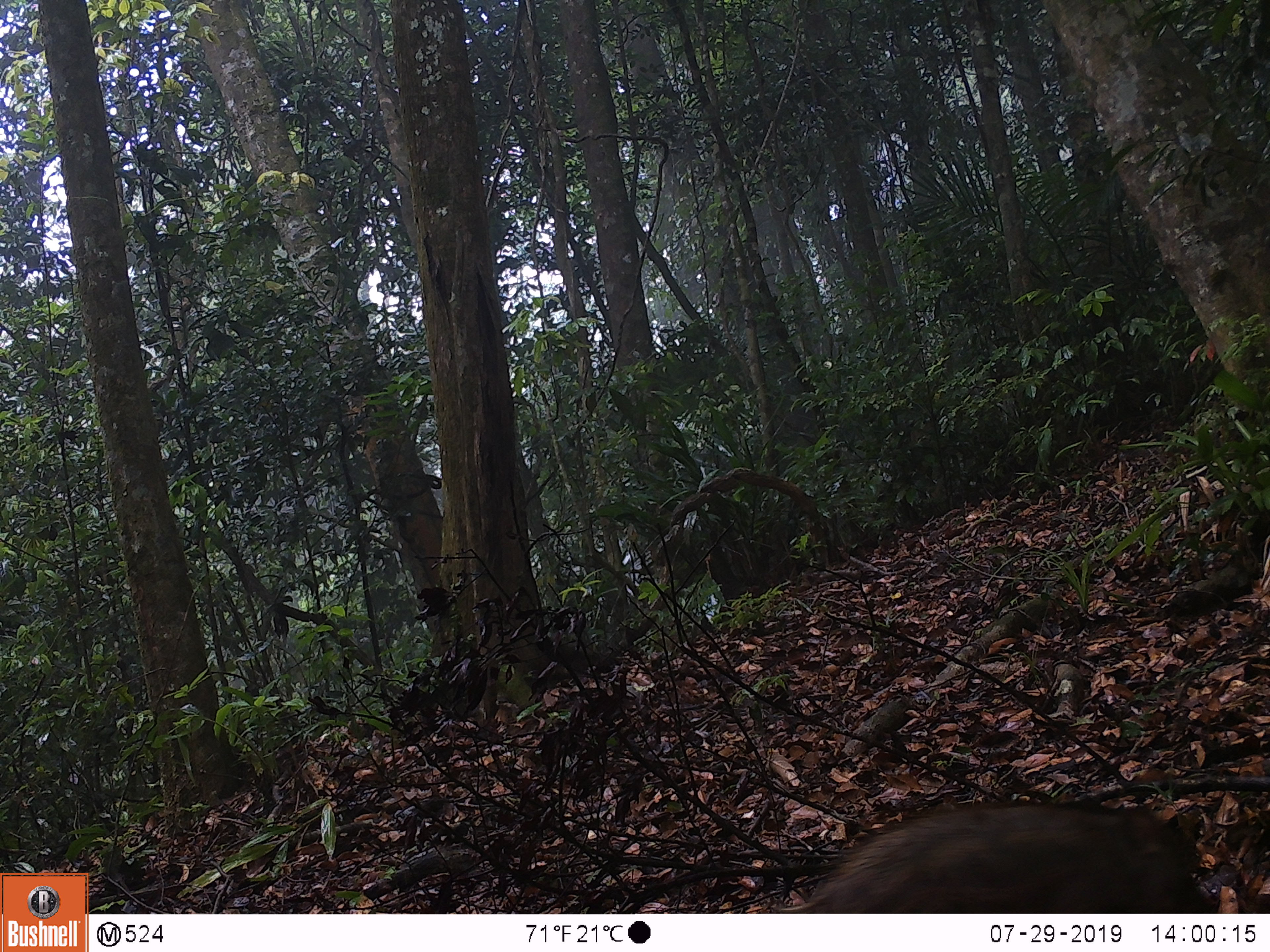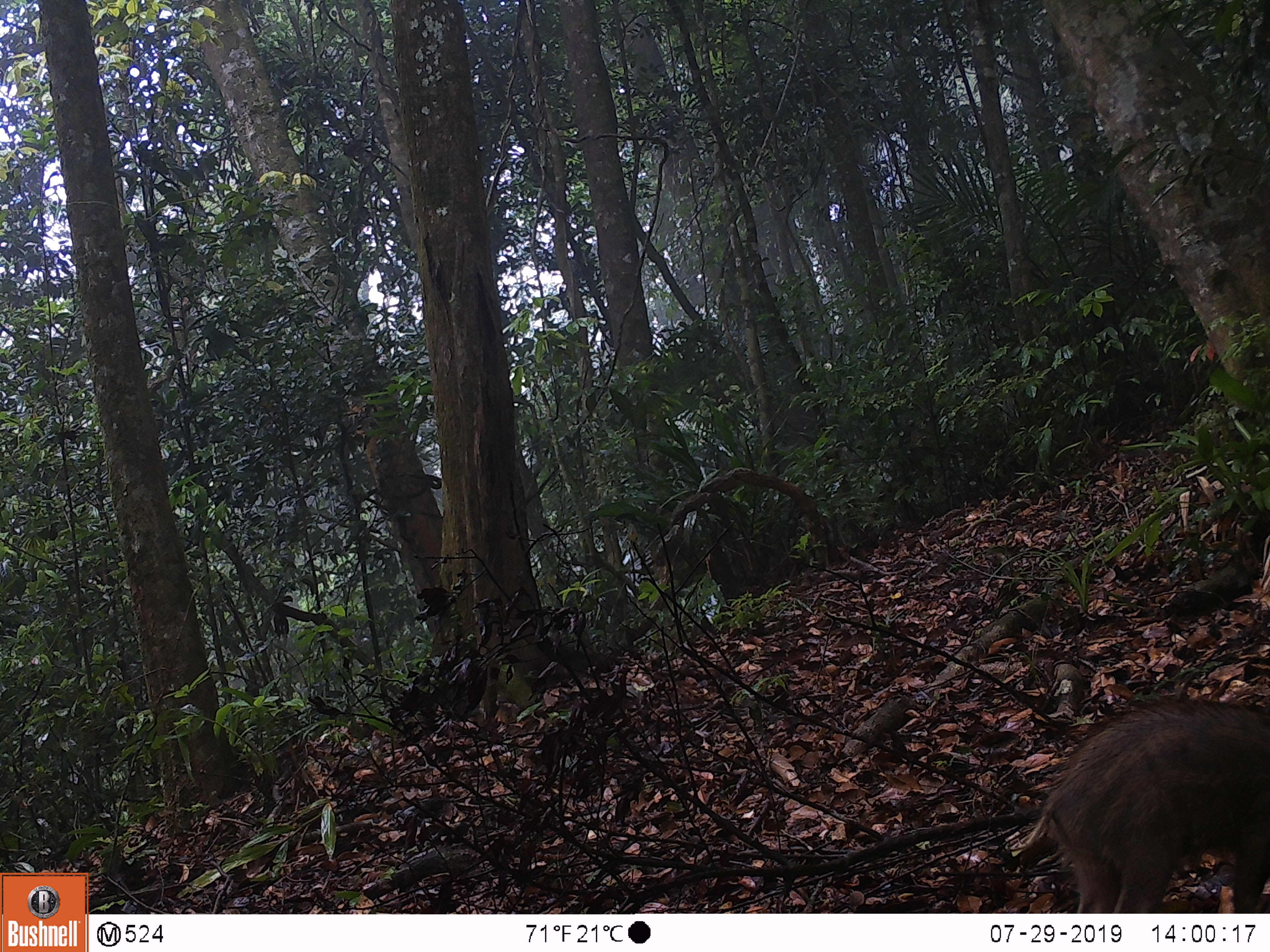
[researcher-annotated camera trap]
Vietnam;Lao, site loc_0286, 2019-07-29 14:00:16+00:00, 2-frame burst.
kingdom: Animalia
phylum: Chordata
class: Mammalia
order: Artiodactyla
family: Suidae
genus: Sus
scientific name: Sus scrofa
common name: eurasian wild pig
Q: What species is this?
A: Eurasian wild pig (Sus scrofa).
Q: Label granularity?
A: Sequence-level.